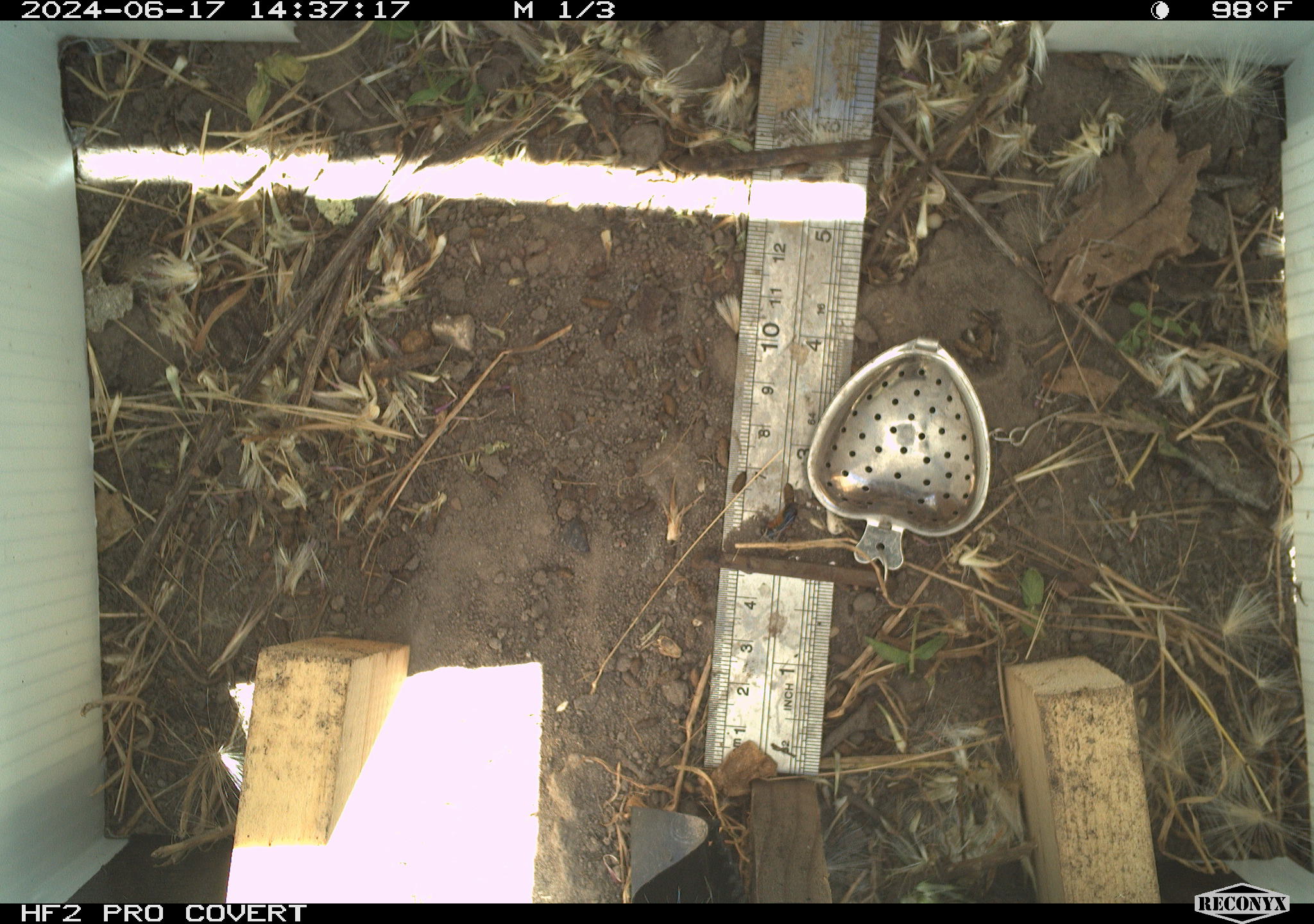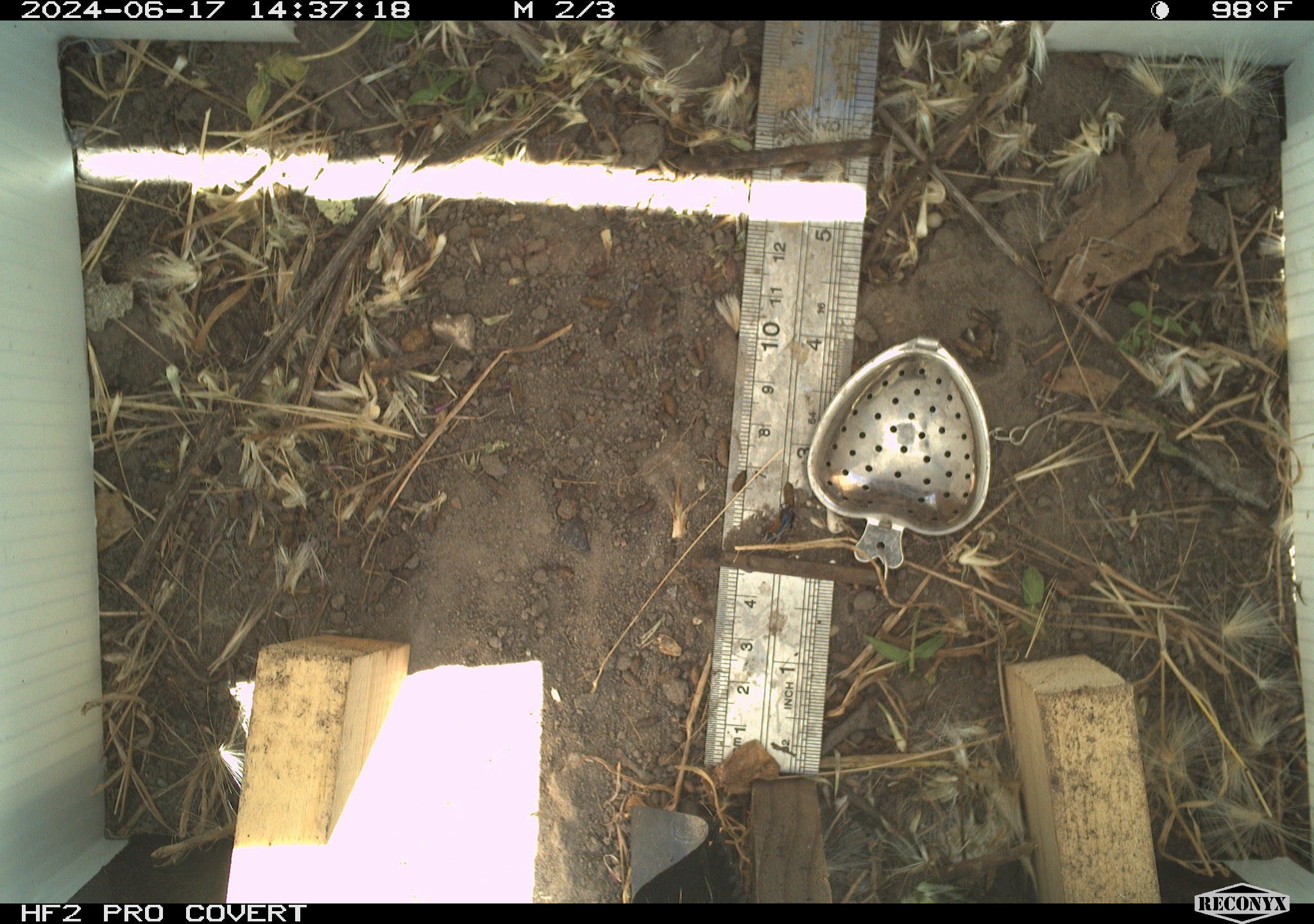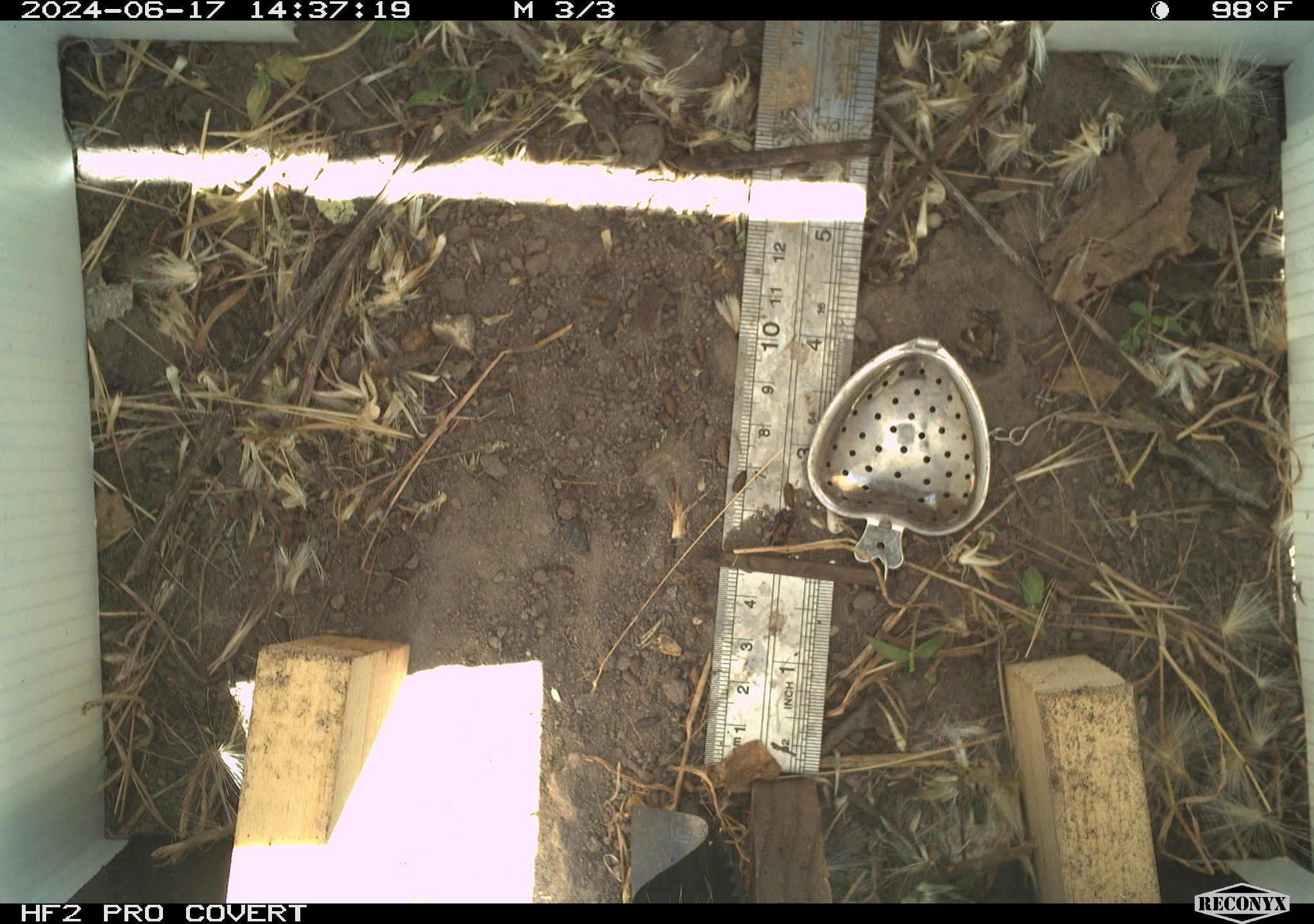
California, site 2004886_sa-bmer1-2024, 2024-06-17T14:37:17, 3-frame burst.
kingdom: Animalia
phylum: Arthropoda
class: Insecta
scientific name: Insecta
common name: insect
Insect (Insecta).